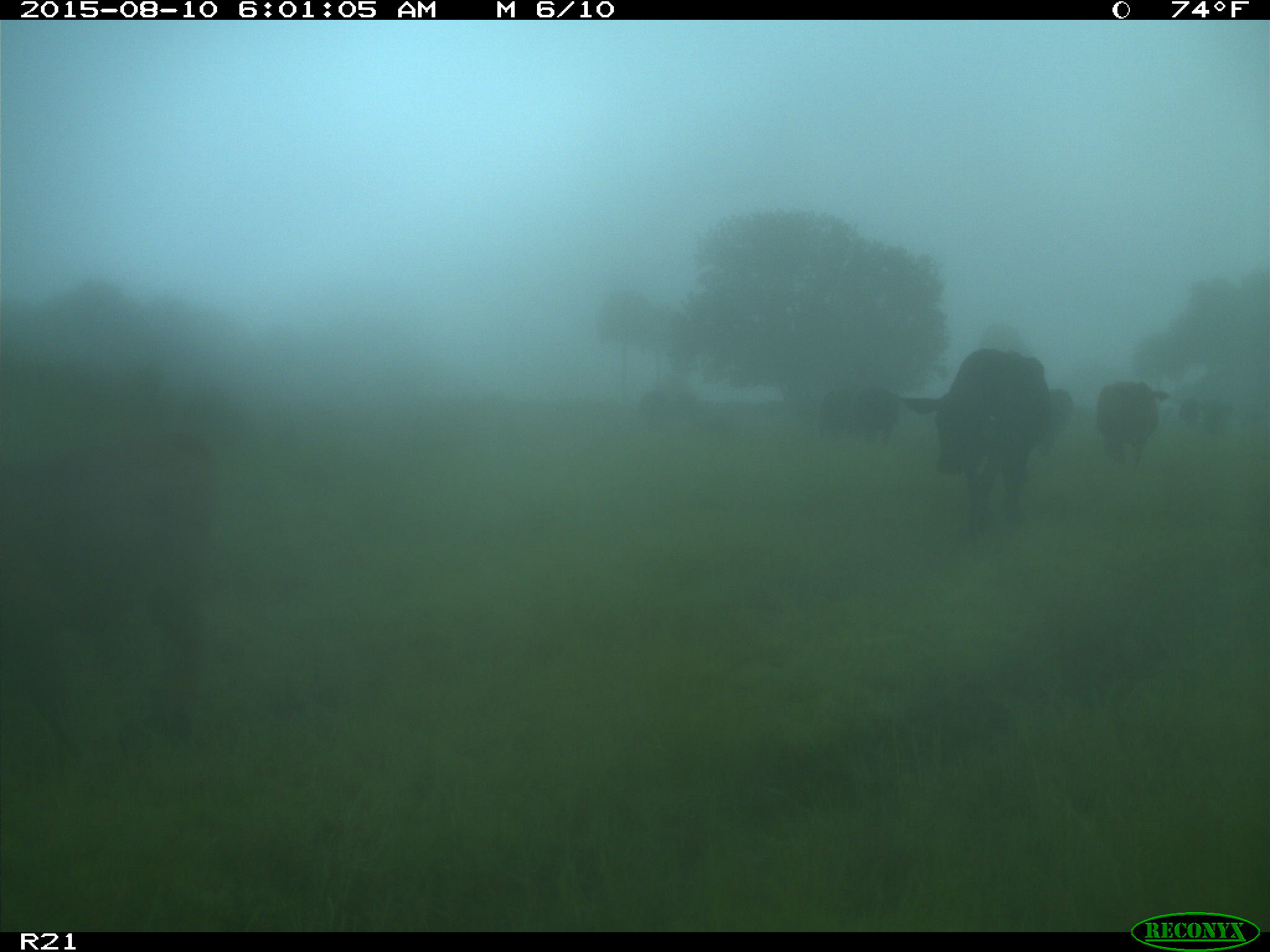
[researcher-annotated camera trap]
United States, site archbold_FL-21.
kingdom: Animalia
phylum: Chordata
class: Mammalia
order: Artiodactyla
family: Bovidae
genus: Bos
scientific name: Bos taurus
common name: domestic cow